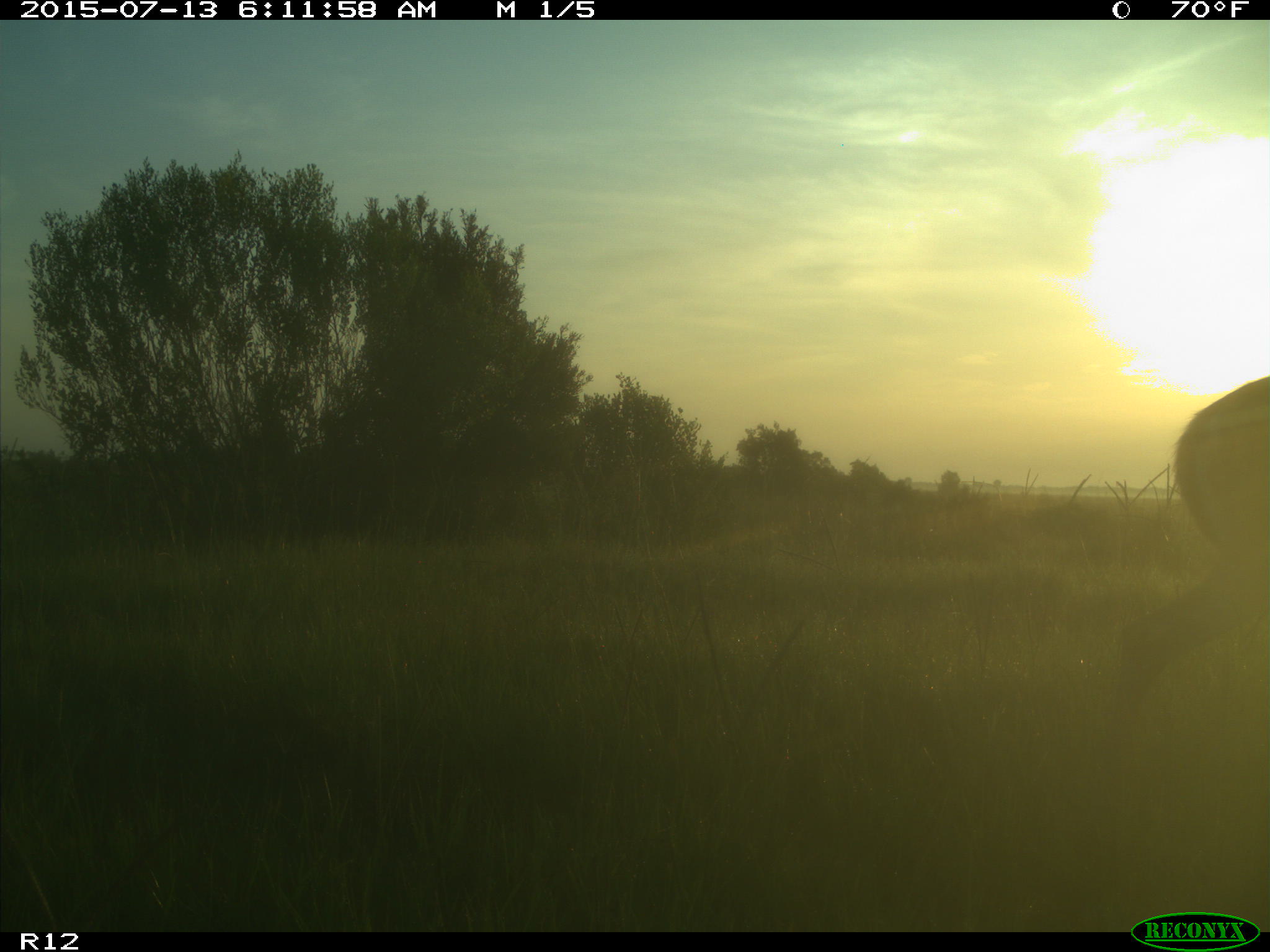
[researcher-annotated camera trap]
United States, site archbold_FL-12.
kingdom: Animalia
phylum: Chordata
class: Mammalia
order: Artiodactyla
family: Cervidae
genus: Odocoileus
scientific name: Odocoileus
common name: deer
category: unidentified deer